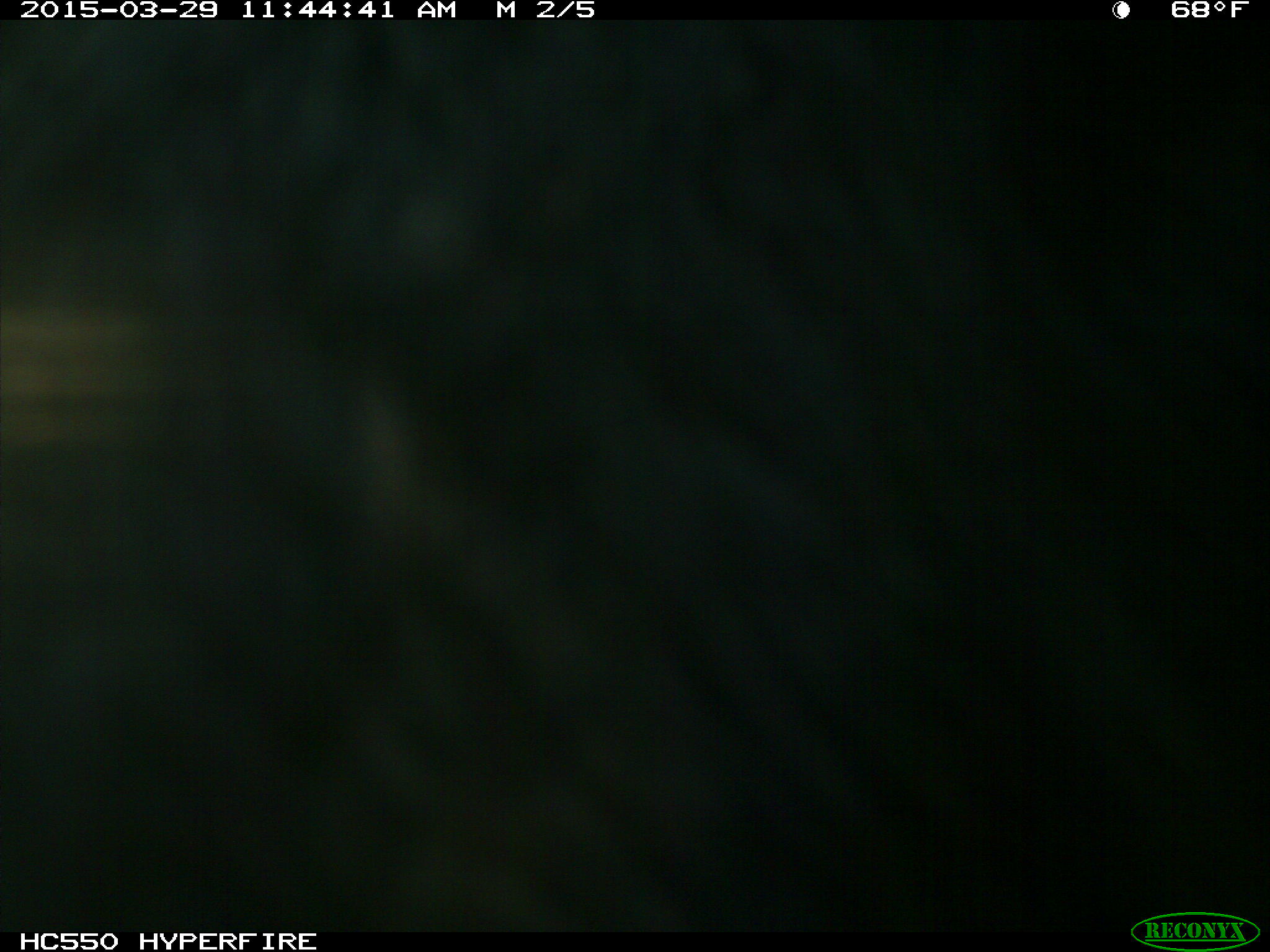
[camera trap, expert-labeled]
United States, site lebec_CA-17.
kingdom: Animalia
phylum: Chordata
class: Mammalia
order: Artiodactyla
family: Bovidae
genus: Bos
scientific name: Bos taurus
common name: domestic cow